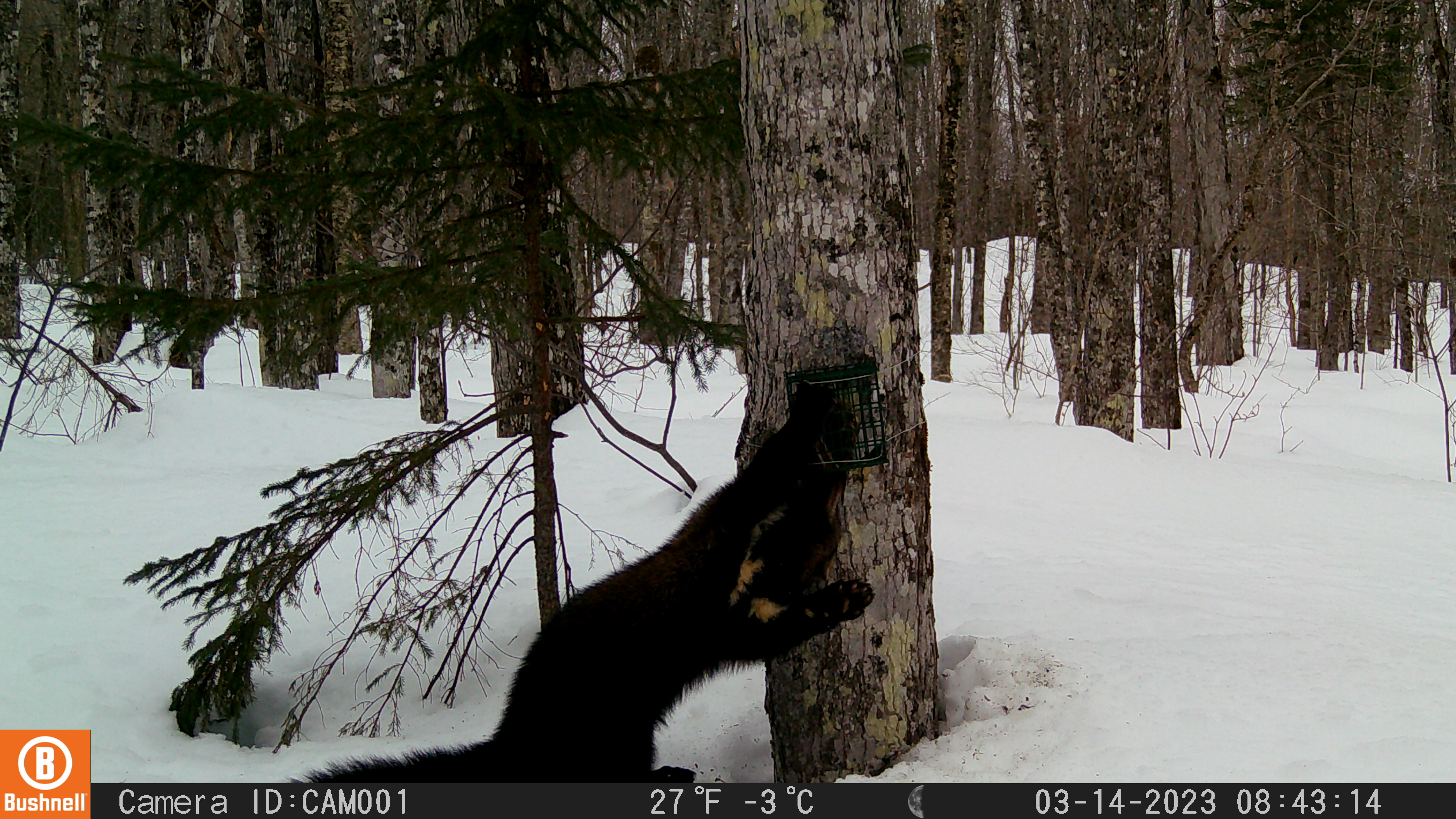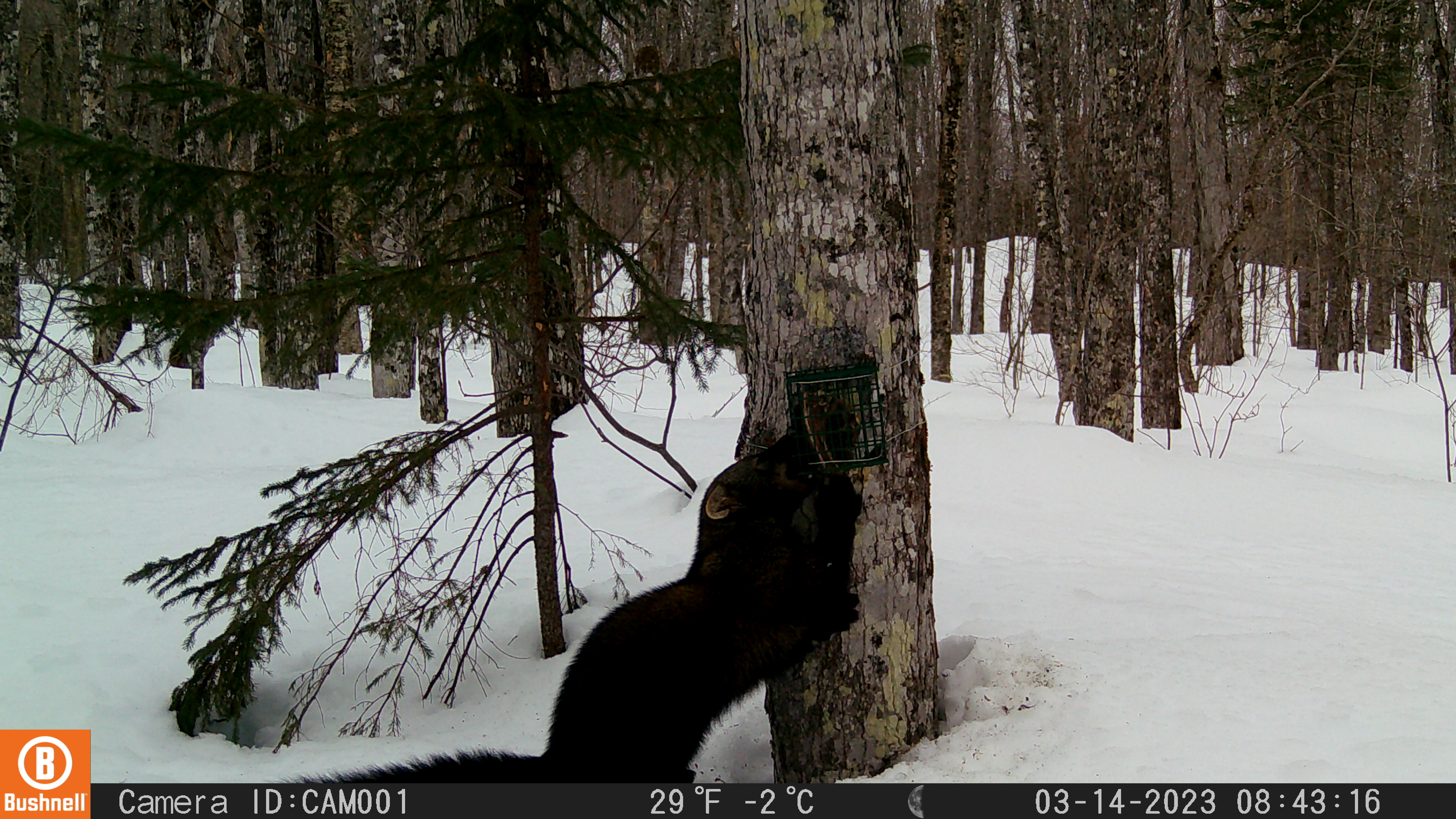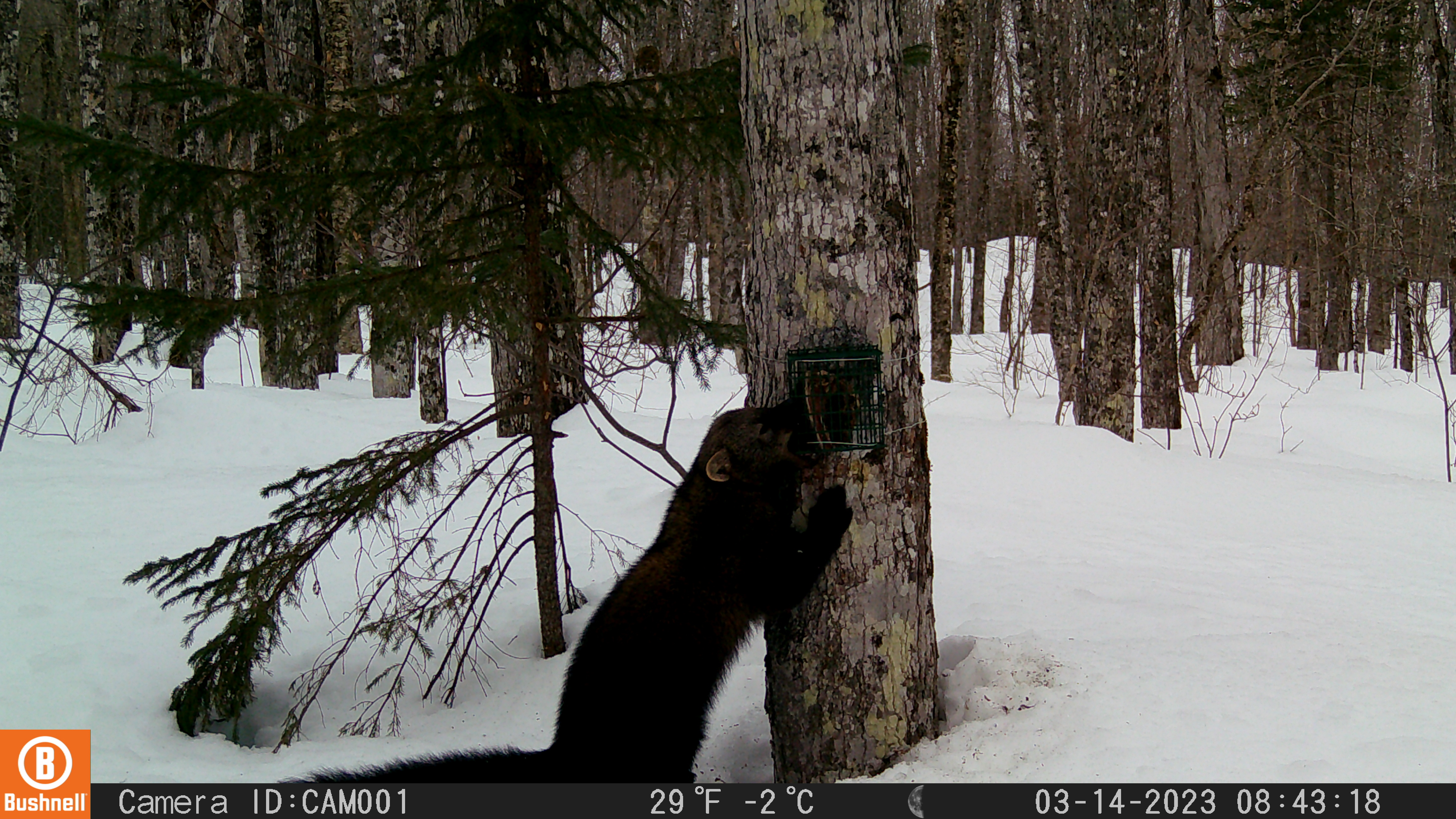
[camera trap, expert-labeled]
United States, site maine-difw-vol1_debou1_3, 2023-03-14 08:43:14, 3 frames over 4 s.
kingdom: Animalia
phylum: Chordata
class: Mammalia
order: Carnivora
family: Mustelidae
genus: Pekania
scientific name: Pekania pennanti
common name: fisher